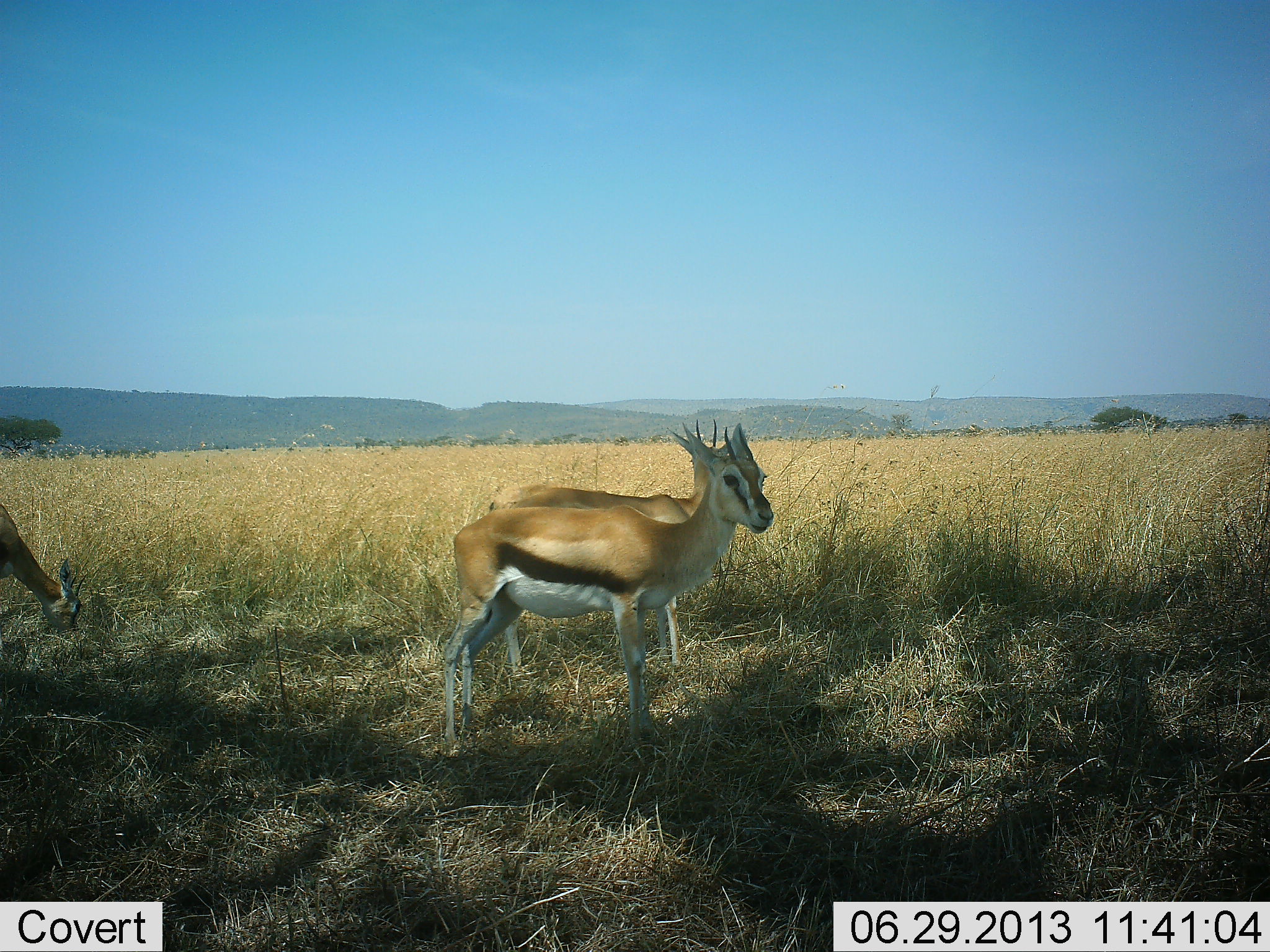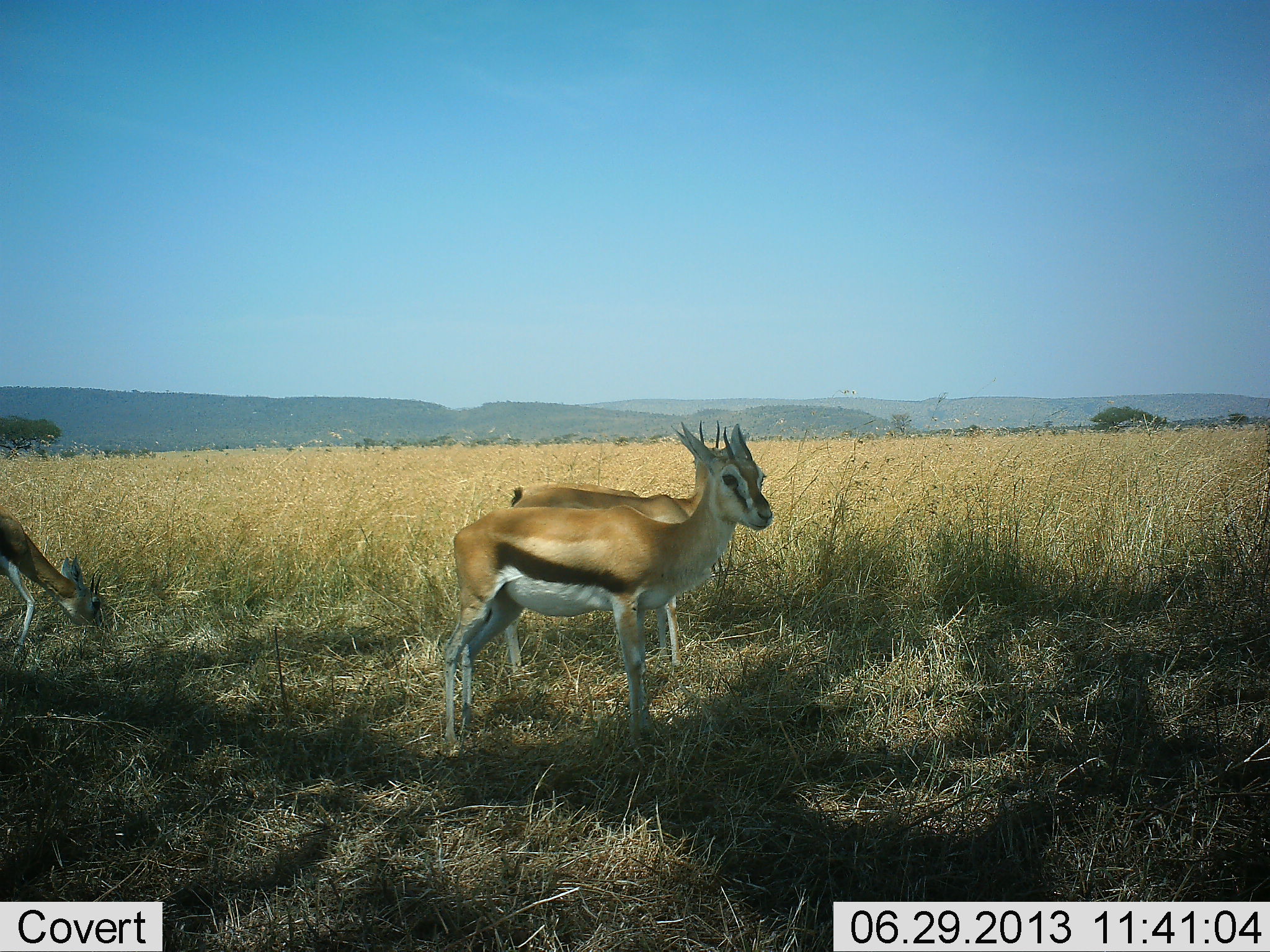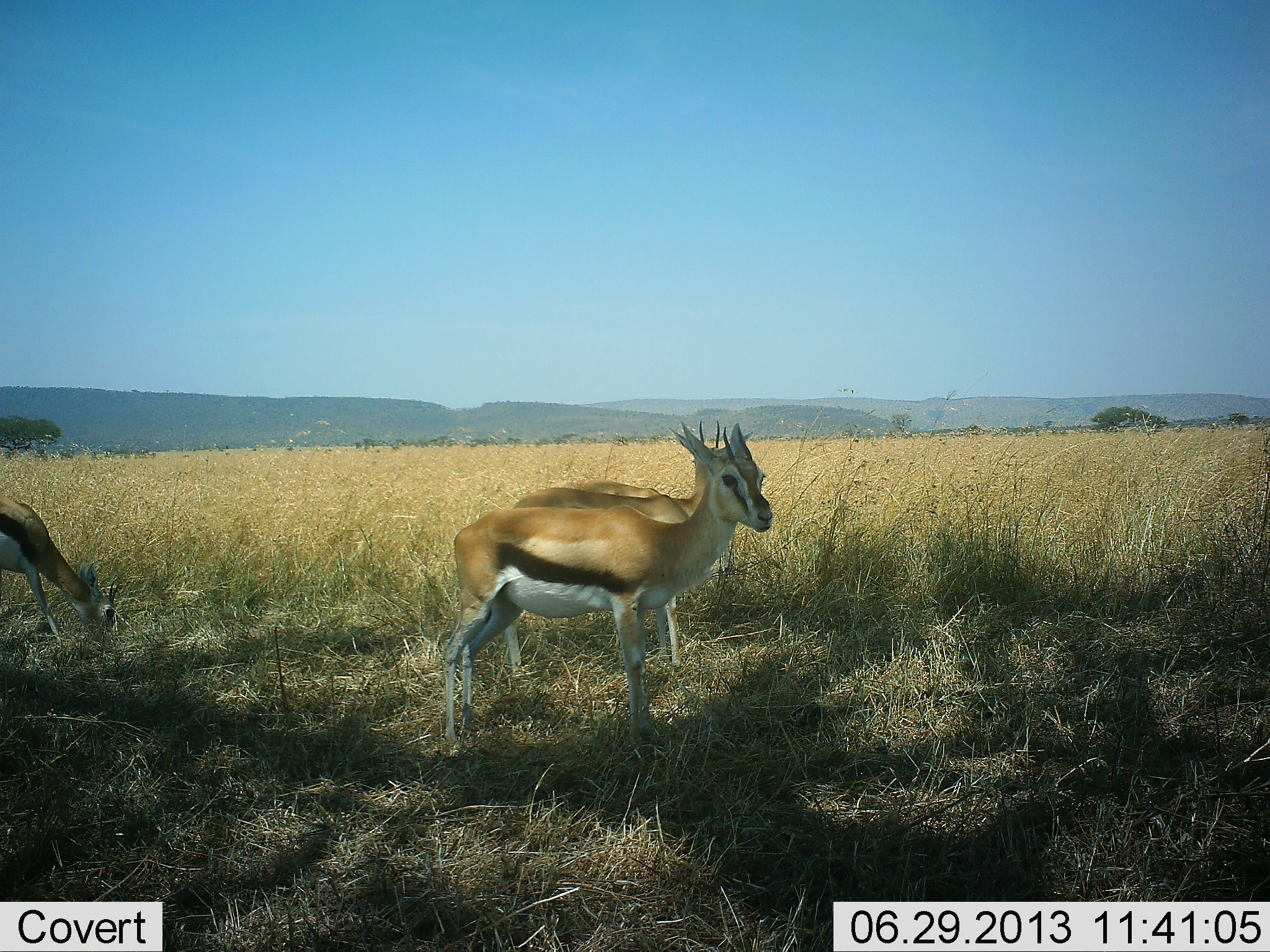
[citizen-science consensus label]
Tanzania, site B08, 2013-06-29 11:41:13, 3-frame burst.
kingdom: Animalia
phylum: Chordata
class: Mammalia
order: Artiodactyla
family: Bovidae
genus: Eudorcas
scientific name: Eudorcas thomsonii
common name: thomson's gazelle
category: gazellethomsons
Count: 3.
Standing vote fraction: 100%.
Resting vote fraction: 5%.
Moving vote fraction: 14%.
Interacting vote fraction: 0%.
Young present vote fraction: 14%.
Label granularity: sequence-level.